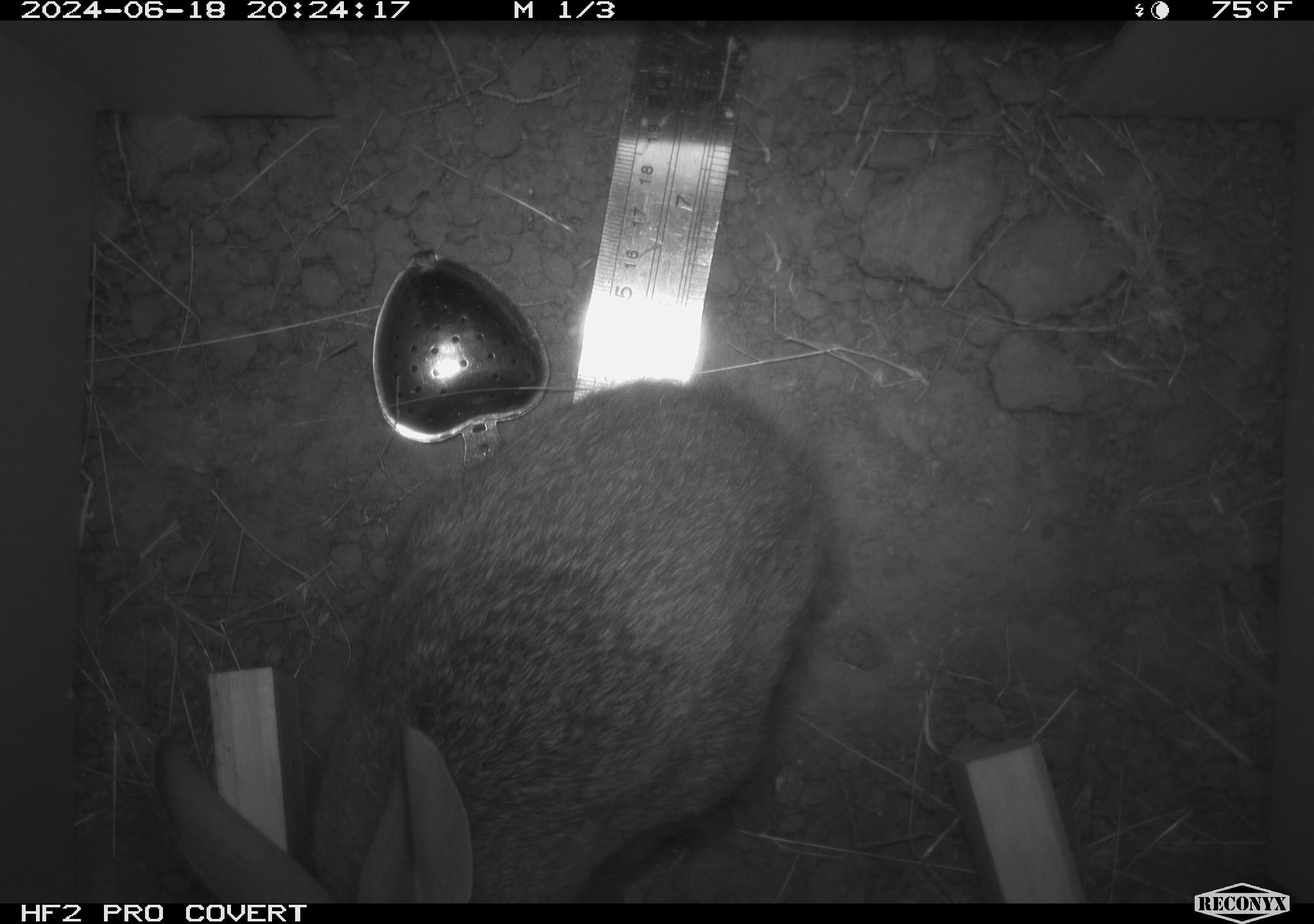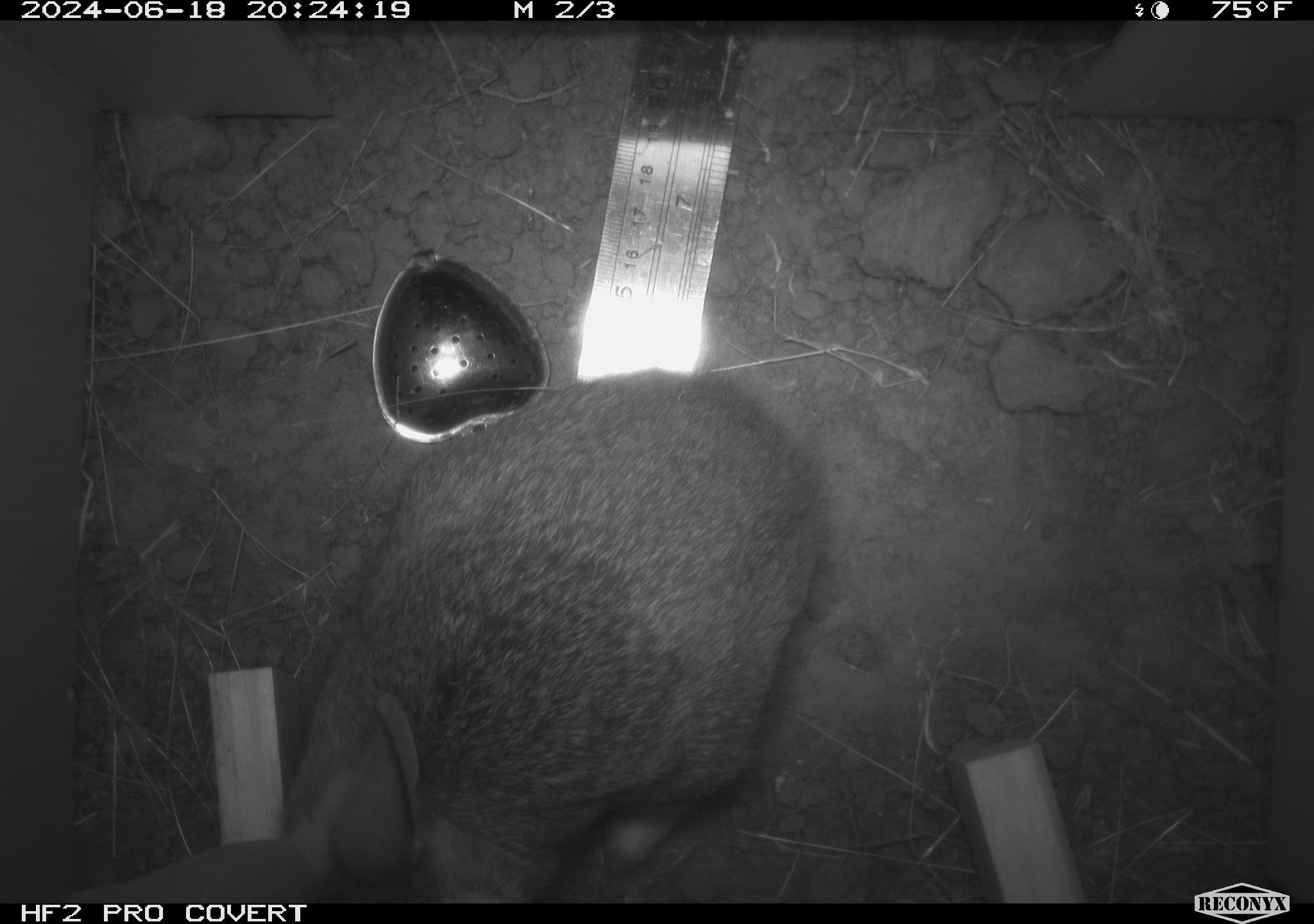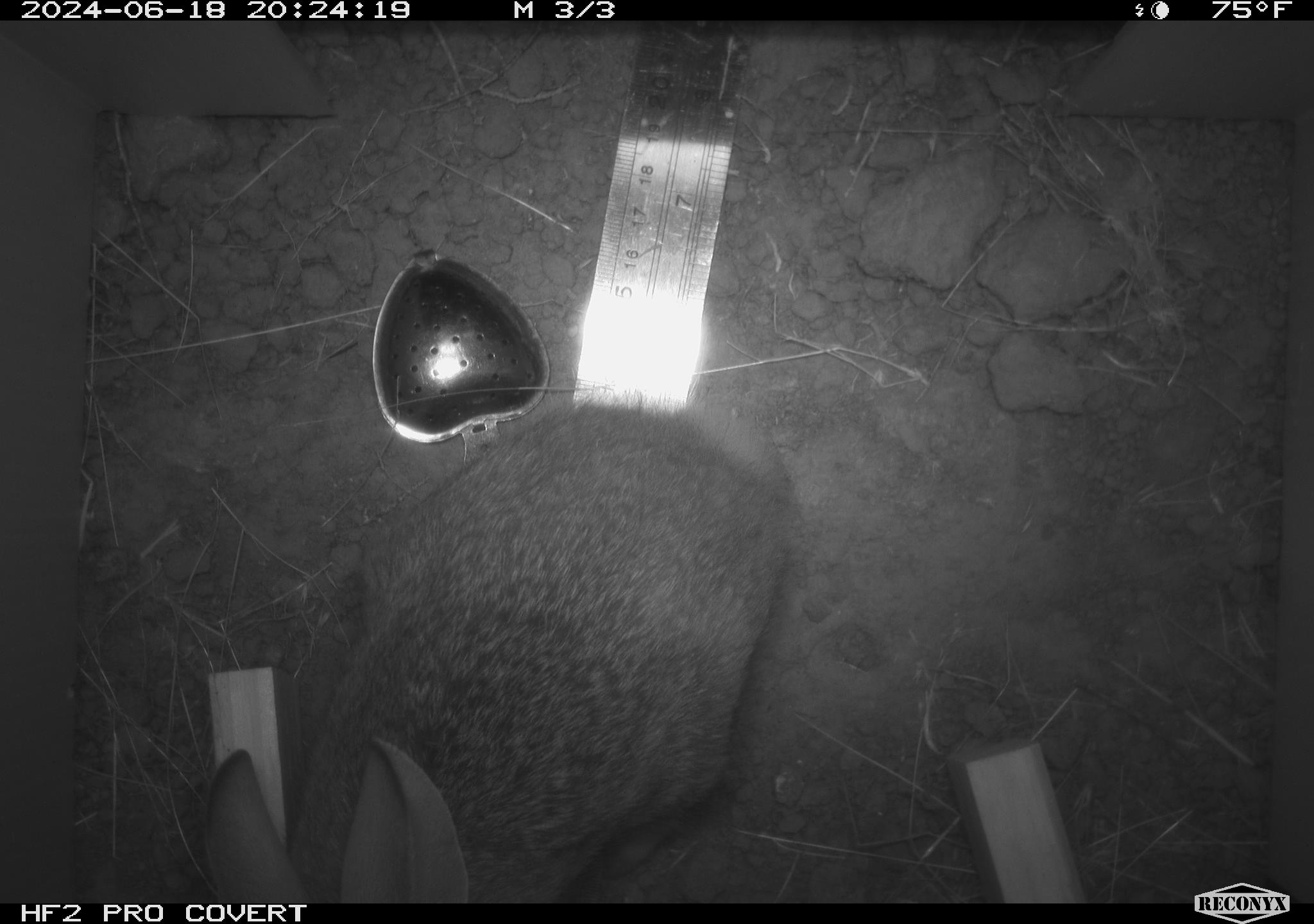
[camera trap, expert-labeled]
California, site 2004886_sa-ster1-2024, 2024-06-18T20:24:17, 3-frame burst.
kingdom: Animalia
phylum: Chordata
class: Mammalia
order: Lagomorpha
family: Leporidae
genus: Sylvilagus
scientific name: Sylvilagus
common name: cottontail rabbits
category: sylvilagus species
Sylvilagus species (cottontail rabbits) (Sylvilagus).